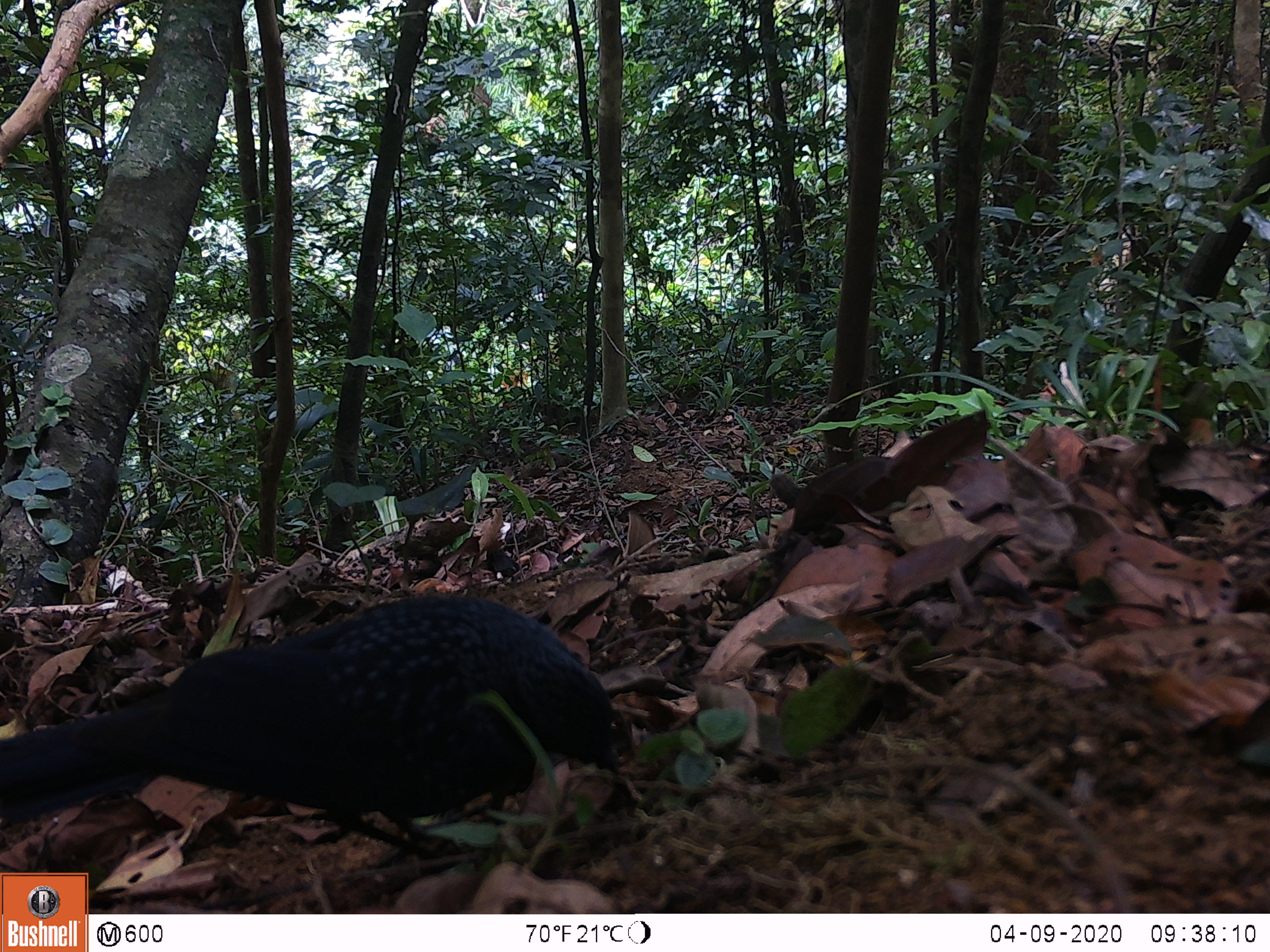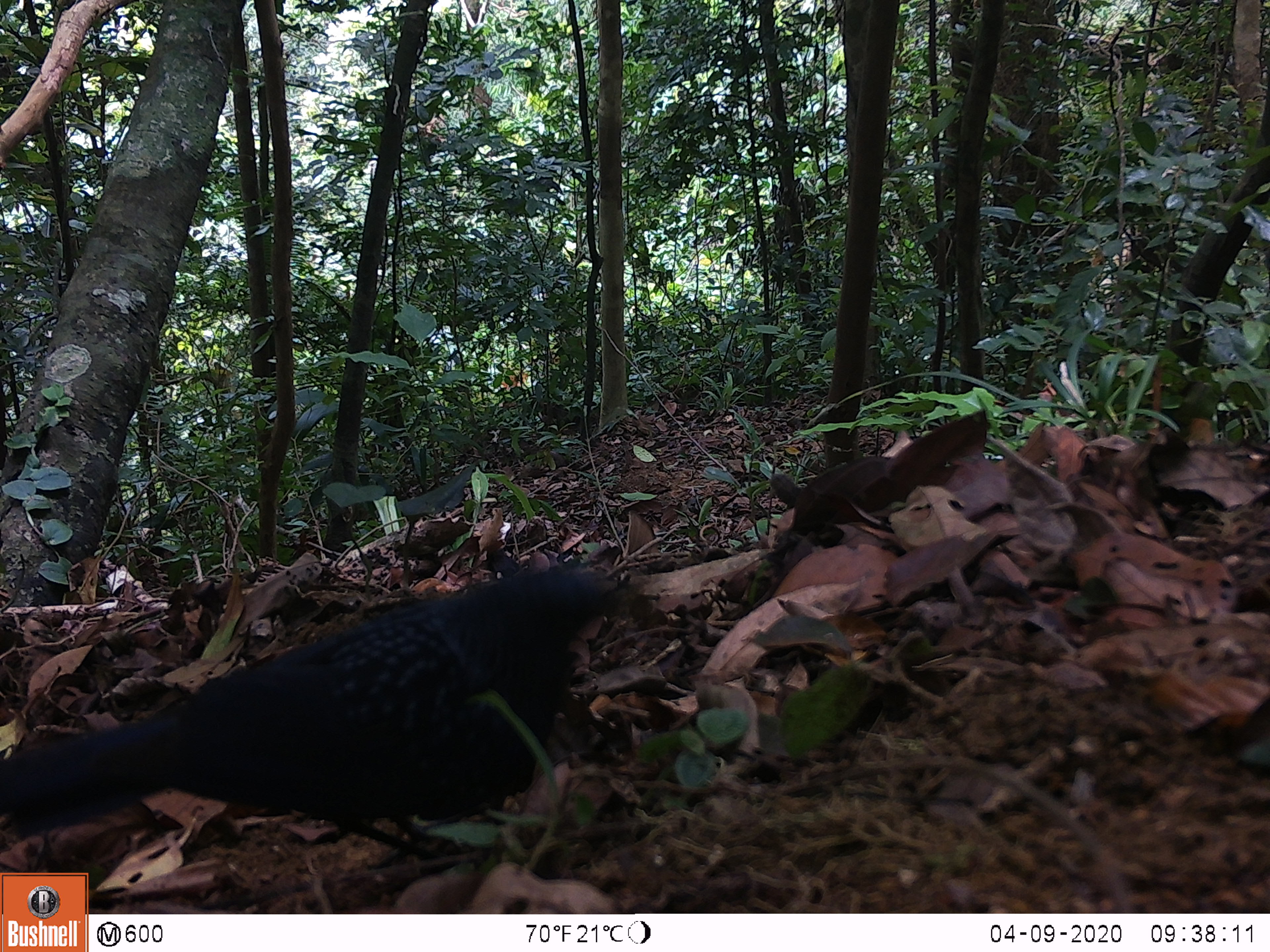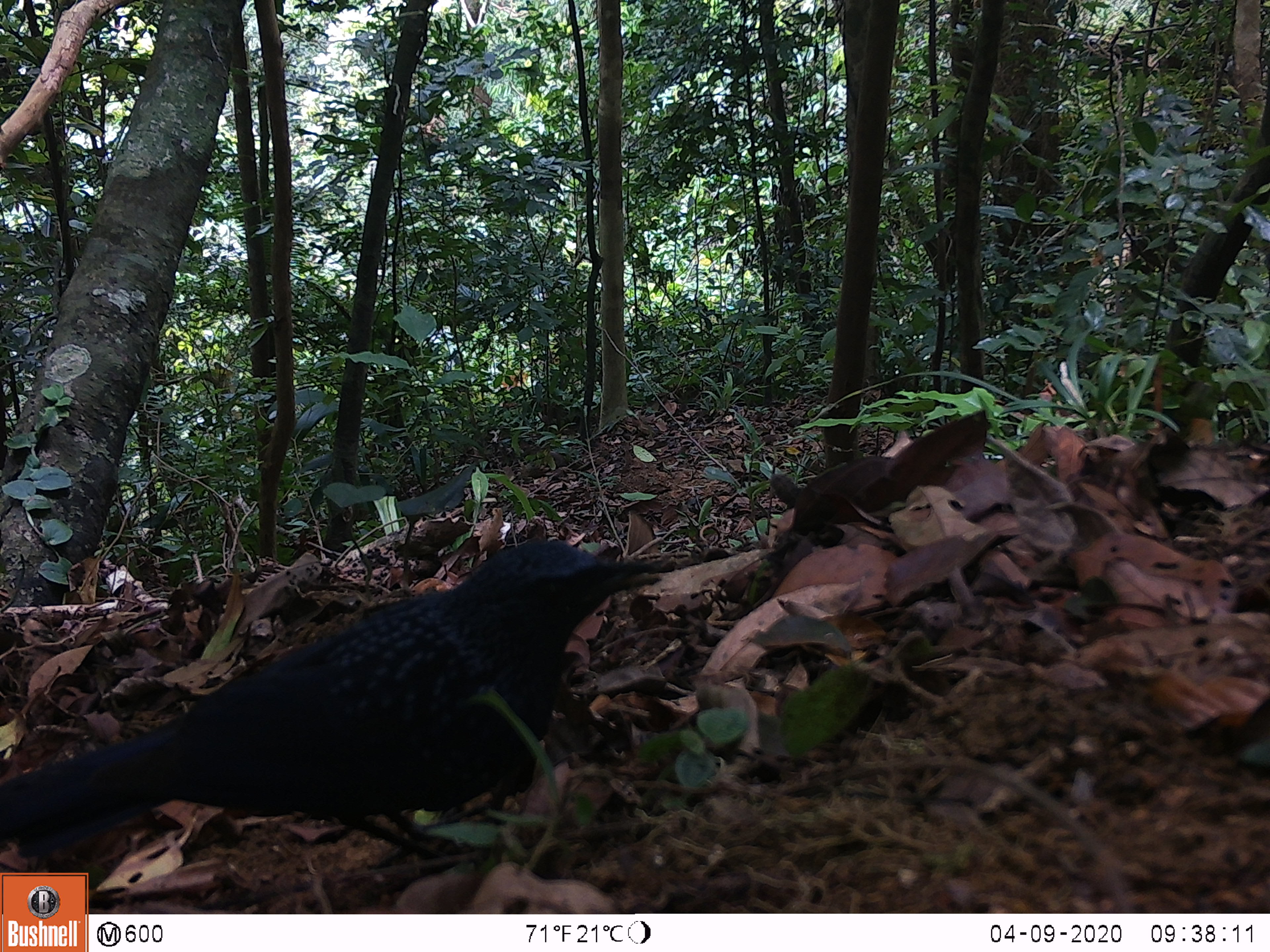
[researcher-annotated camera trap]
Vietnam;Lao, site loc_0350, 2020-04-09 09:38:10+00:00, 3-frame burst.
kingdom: Animalia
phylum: Chordata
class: Aves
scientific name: Aves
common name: bird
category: unidentified bird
Unidentified bird (bird) (Aves). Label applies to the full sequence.